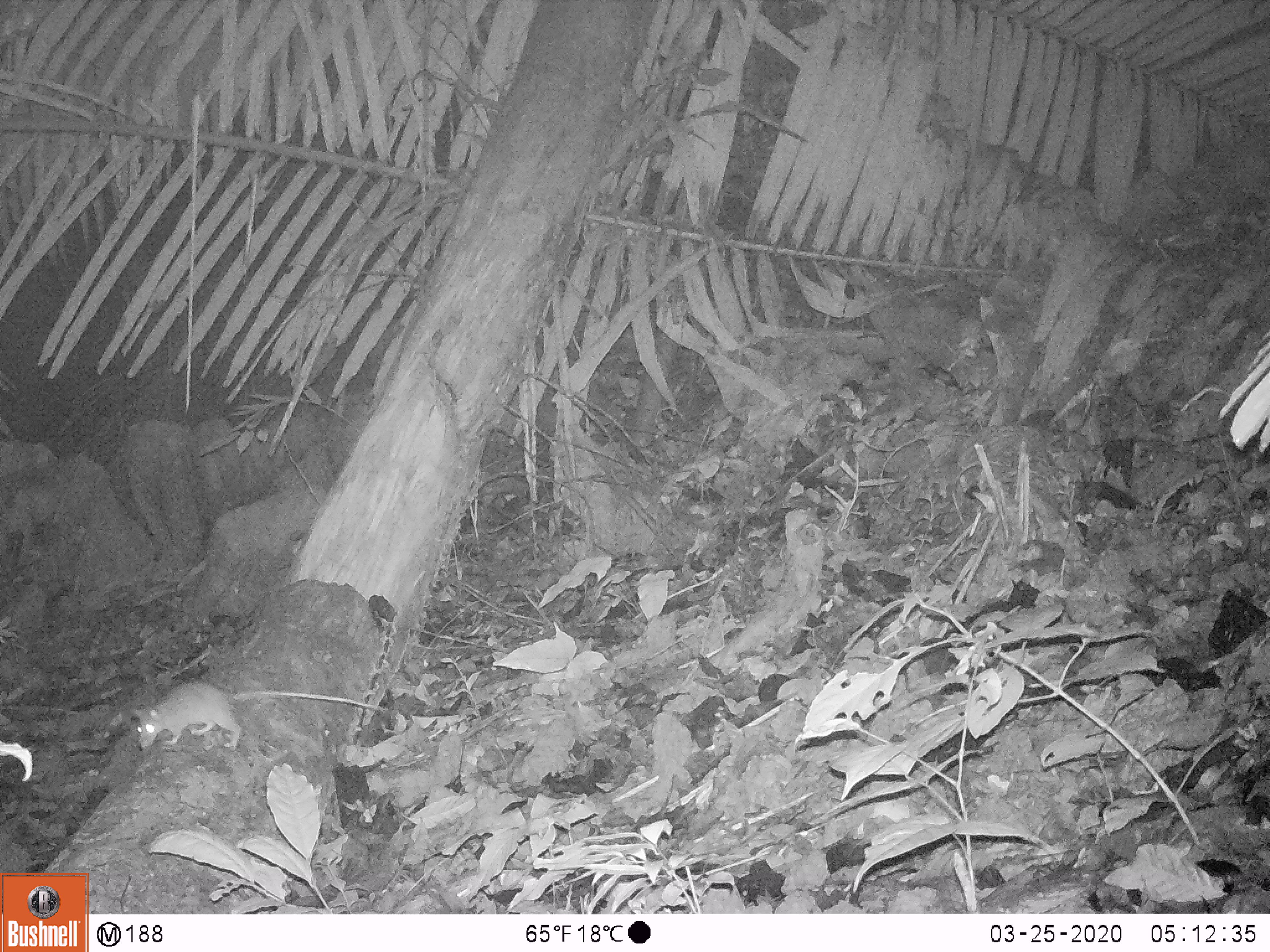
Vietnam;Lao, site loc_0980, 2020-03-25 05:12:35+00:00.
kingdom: Animalia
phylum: Chordata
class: Mammalia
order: Rodentia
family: Muridae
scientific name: Muridae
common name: old-world mice and rats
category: unidentified murid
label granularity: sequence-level